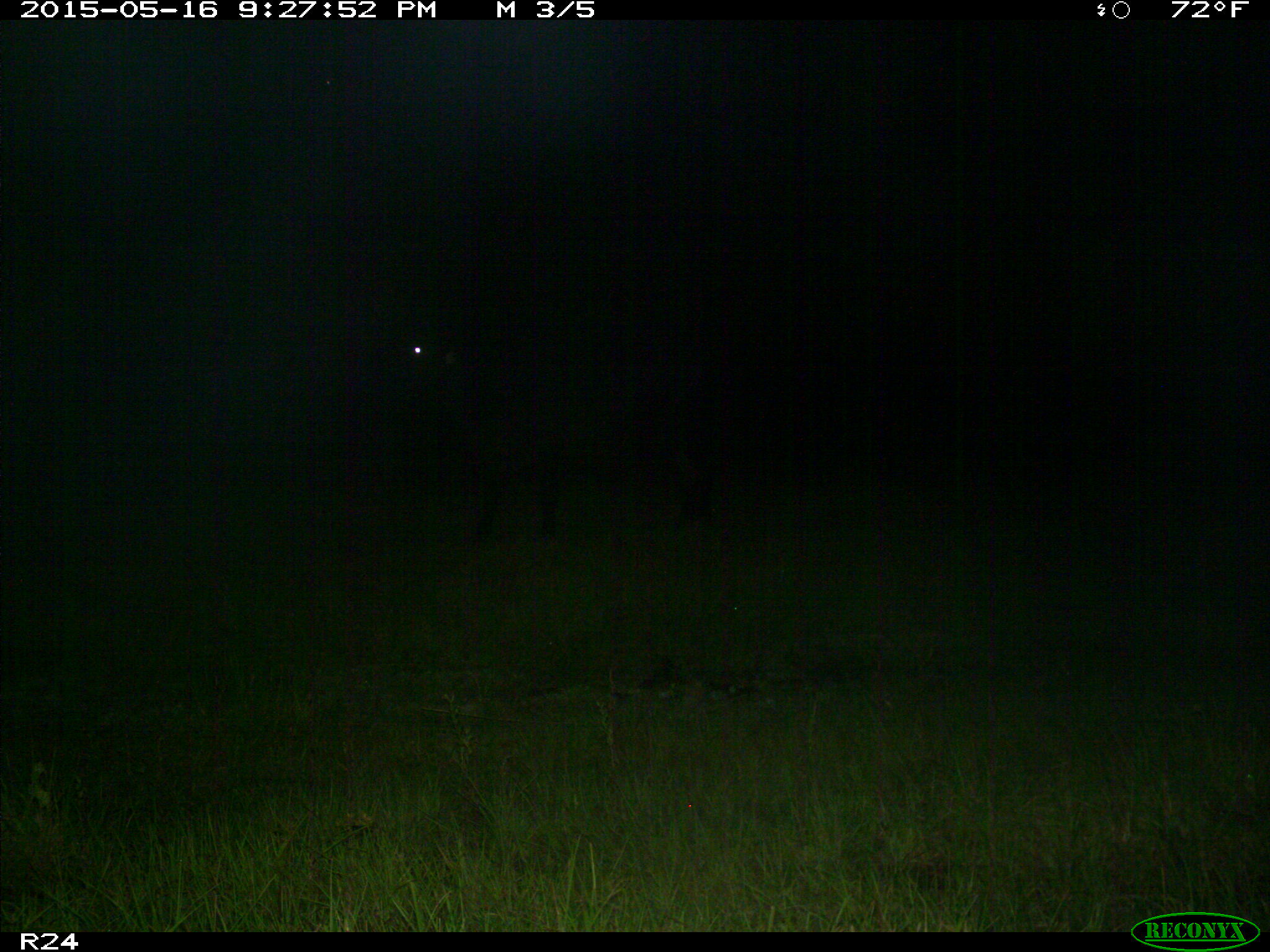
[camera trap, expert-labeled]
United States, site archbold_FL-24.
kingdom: Animalia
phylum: Chordata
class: Mammalia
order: Artiodactyla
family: Bovidae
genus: Bos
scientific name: Bos taurus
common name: domestic cow